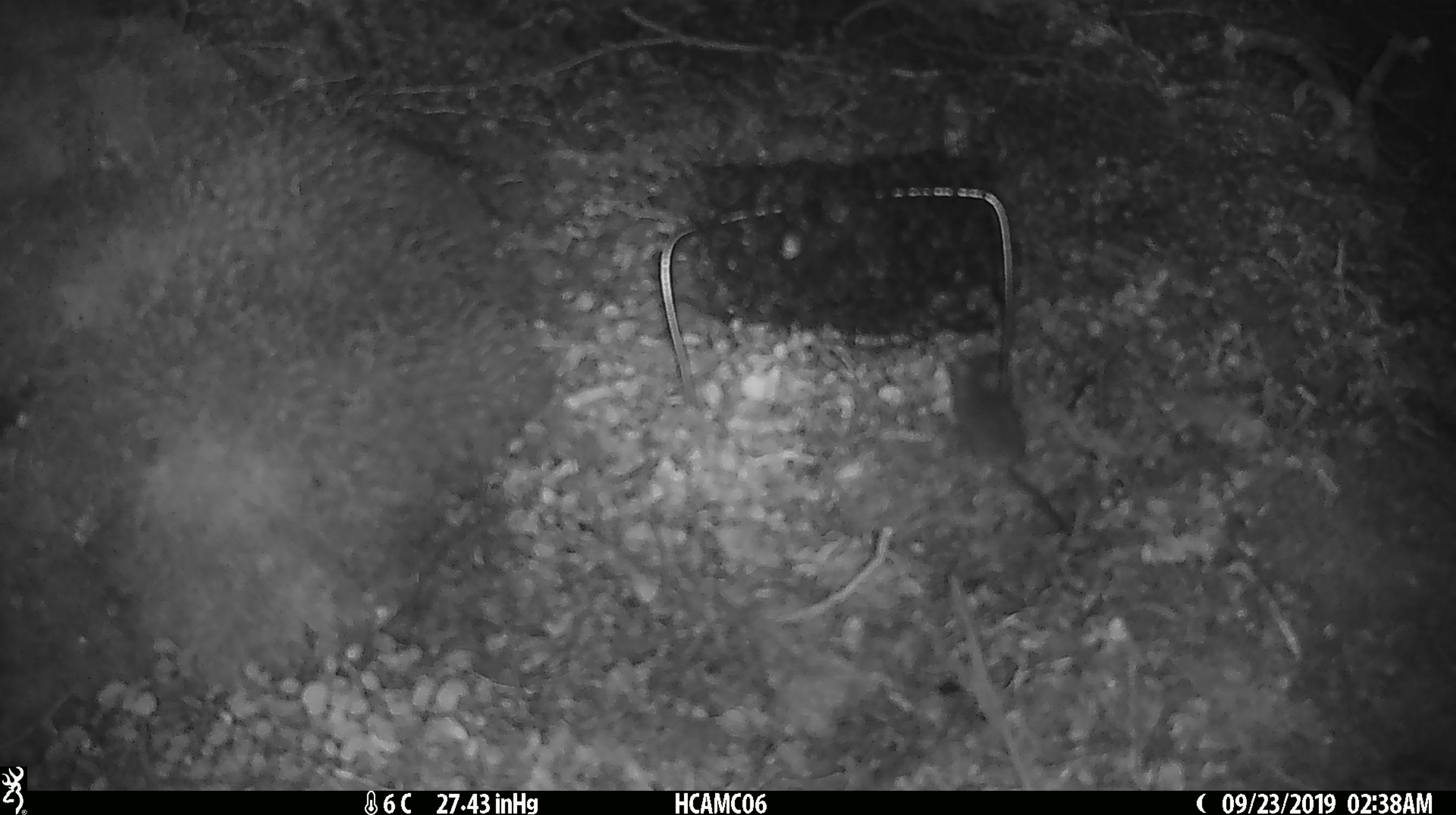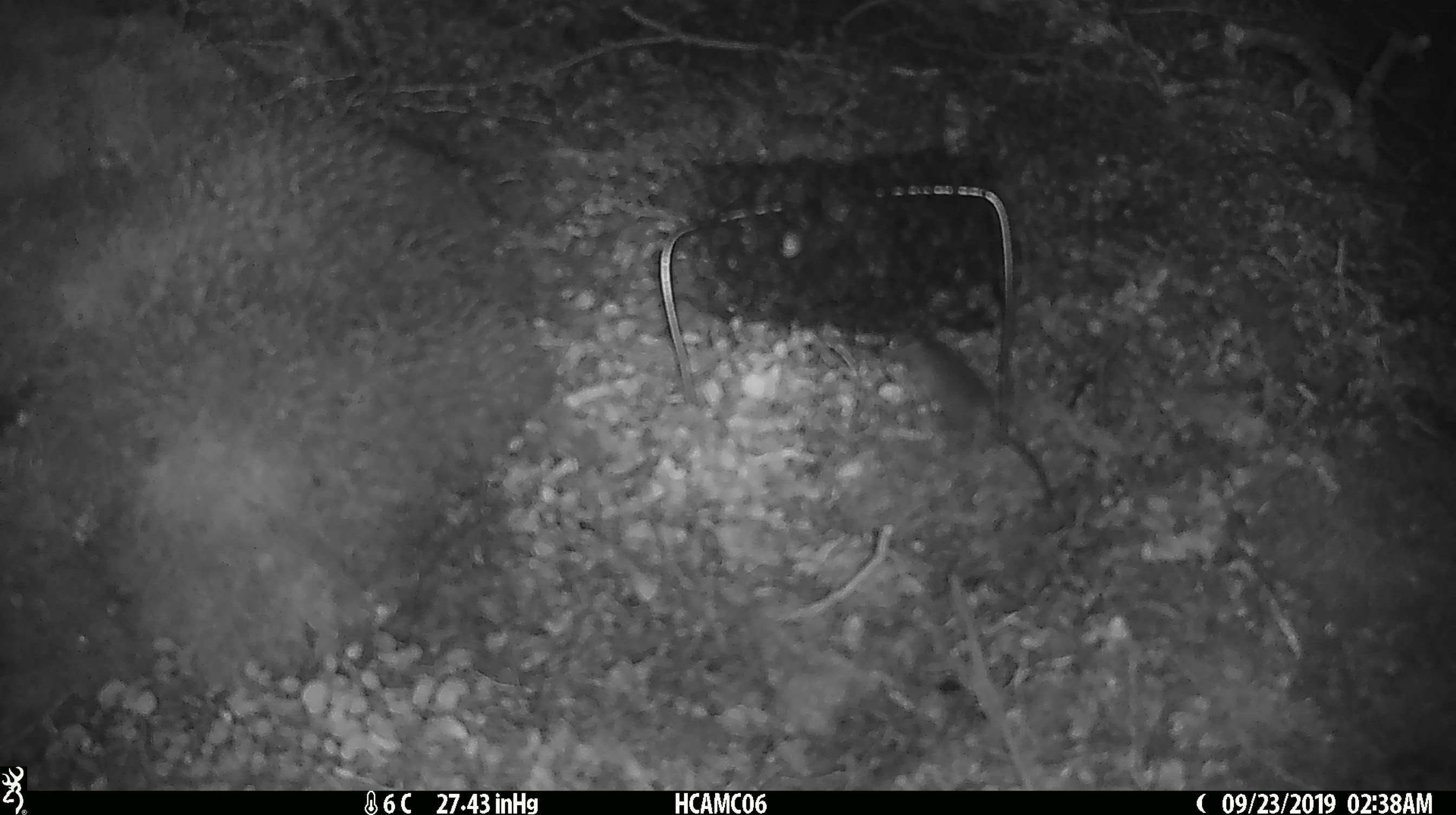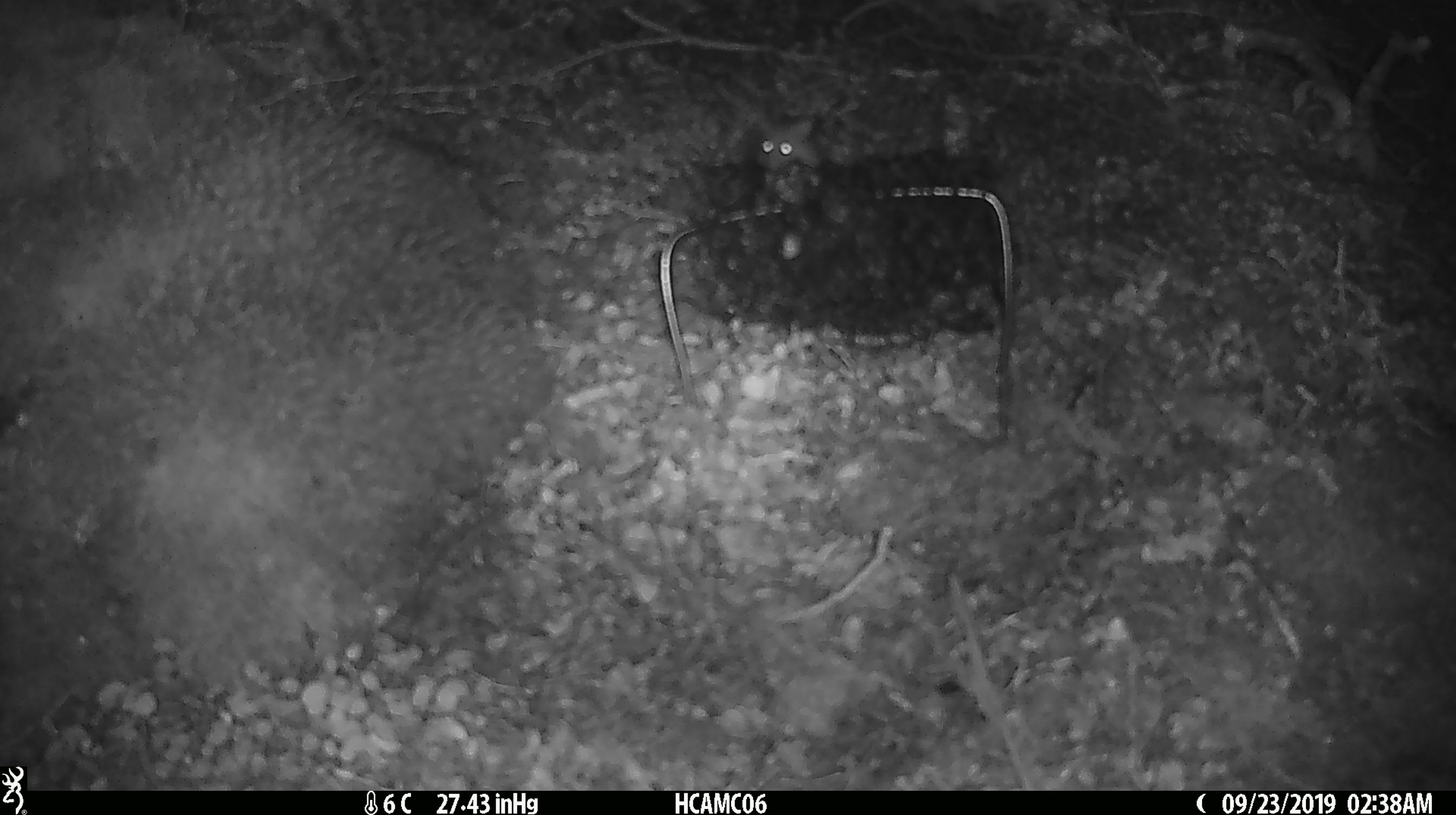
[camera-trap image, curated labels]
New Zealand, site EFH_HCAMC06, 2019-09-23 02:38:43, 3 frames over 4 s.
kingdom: Animalia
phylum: Chordata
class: Mammalia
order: Rodentia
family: Muridae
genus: Mus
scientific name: Mus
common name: mouse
Mouse (Mus).